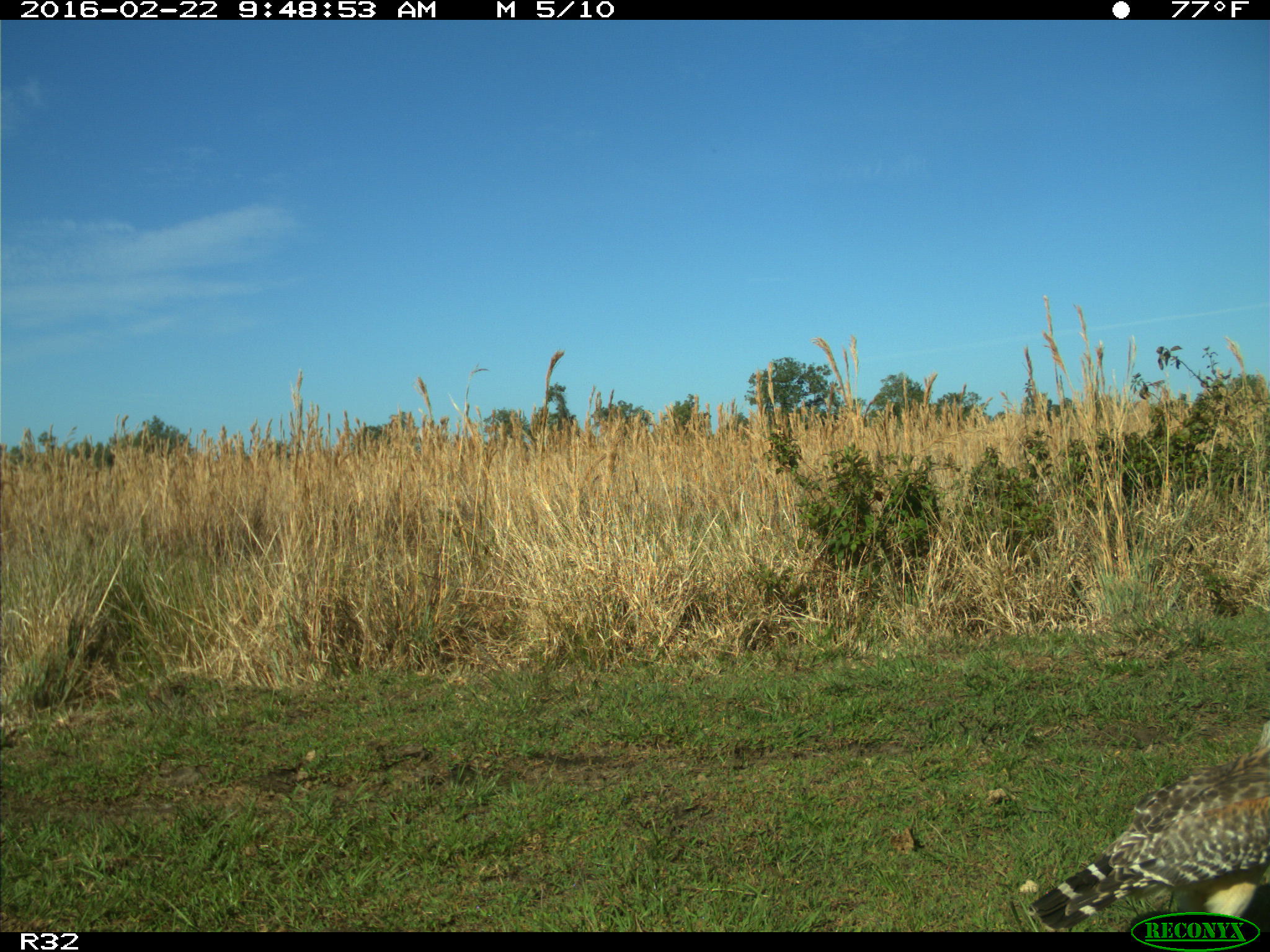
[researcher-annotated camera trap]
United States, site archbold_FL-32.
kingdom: Animalia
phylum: Chordata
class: Aves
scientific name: Aves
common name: birds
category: unidentified bird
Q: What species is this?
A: Unidentified bird (birds) (Aves).